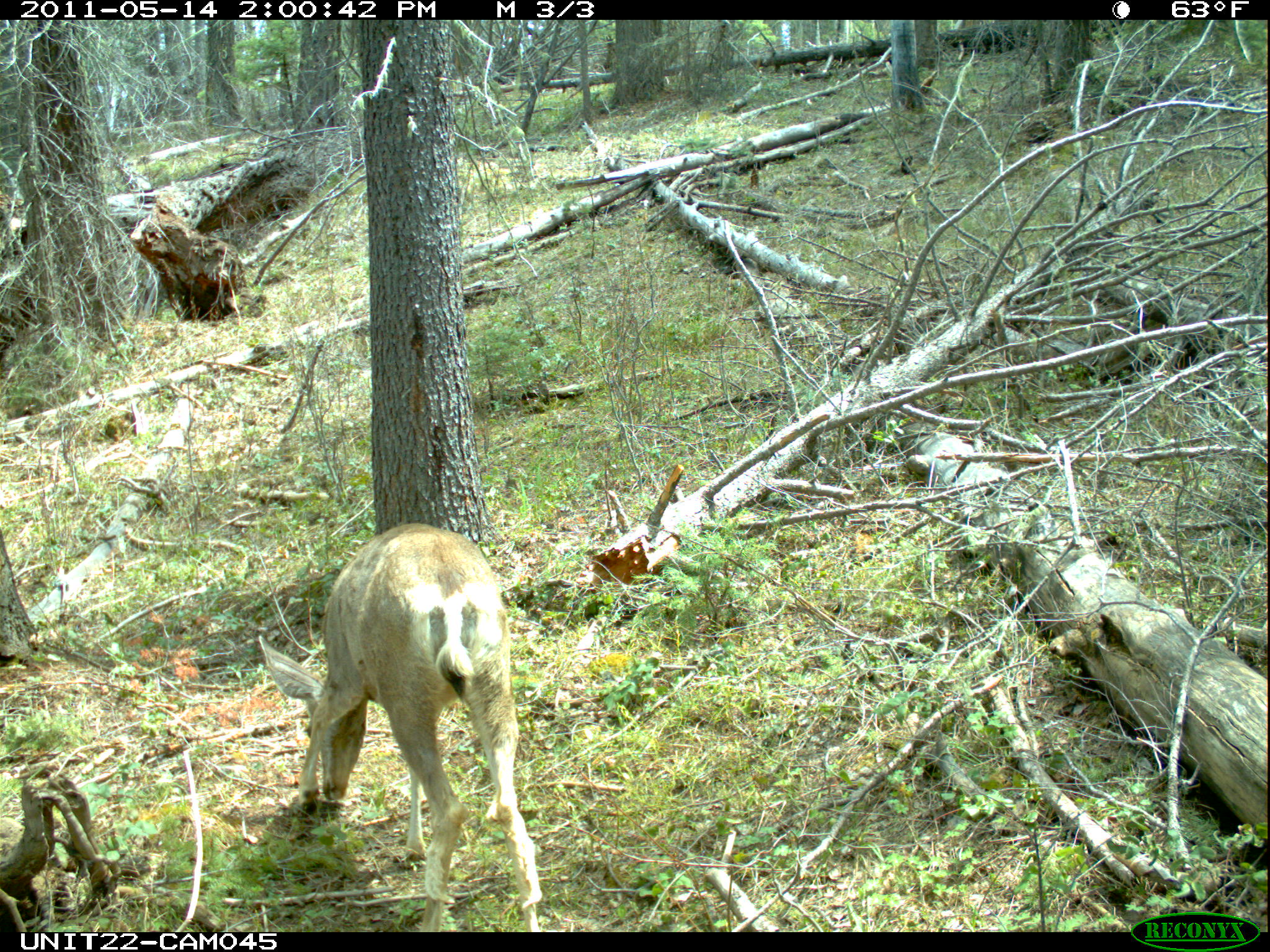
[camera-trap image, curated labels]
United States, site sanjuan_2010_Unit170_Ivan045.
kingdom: Animalia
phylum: Chordata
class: Mammalia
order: Artiodactyla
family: Cervidae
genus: Odocoileus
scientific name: Odocoileus hemionus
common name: mule deer